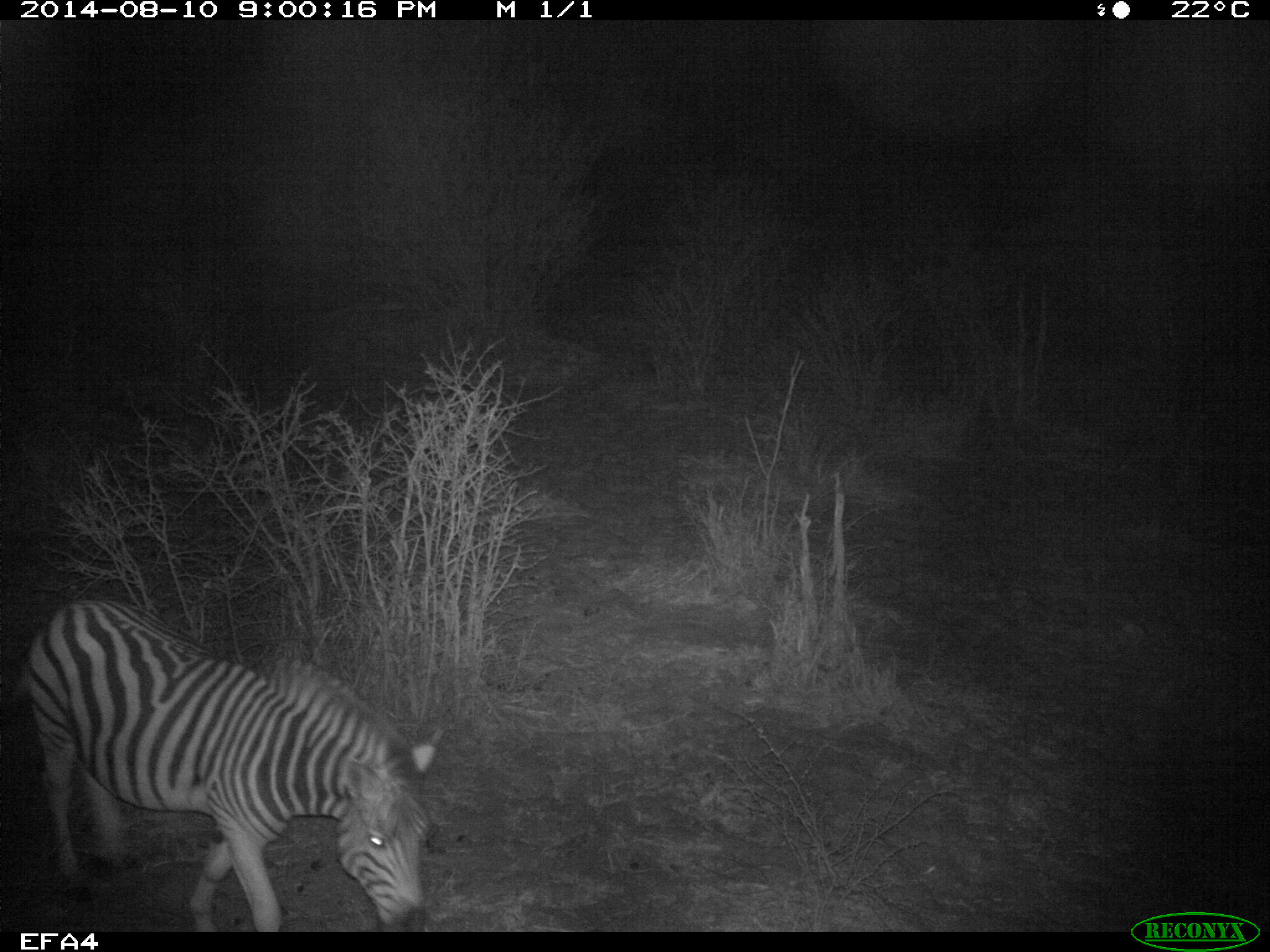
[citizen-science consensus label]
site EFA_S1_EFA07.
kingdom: Animalia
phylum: Chordata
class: Mammalia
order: Perissodactyla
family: Equidae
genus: Equus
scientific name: Equus quagga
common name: plains zebra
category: zebraplains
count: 1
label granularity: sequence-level